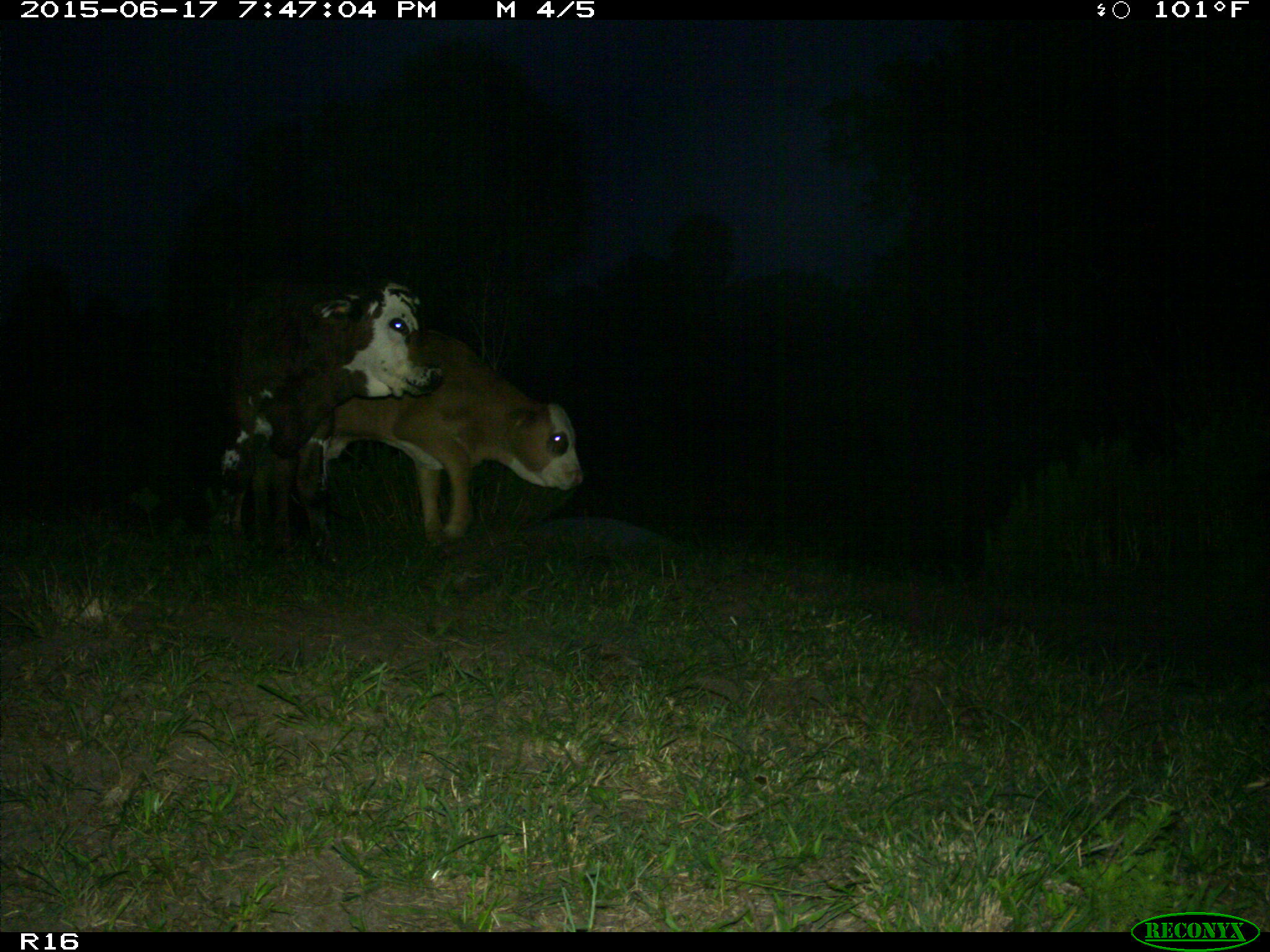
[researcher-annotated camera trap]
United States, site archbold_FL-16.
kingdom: Animalia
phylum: Chordata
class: Mammalia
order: Artiodactyla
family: Bovidae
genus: Bos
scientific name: Bos taurus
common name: domestic cow